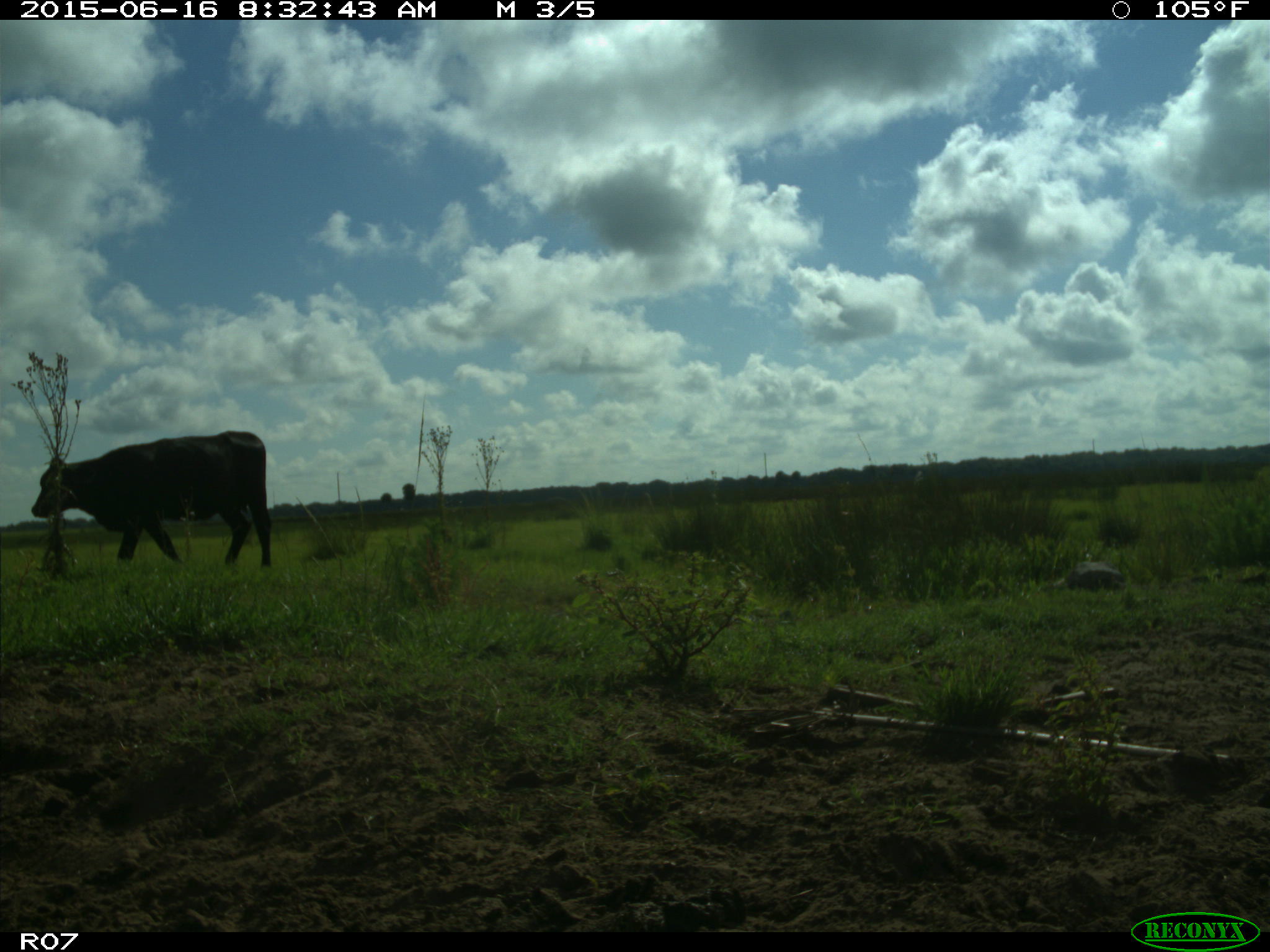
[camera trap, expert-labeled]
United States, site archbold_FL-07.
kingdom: Animalia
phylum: Chordata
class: Mammalia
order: Artiodactyla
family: Bovidae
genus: Bos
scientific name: Bos taurus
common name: domestic cow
Bos taurus (domestic cow).